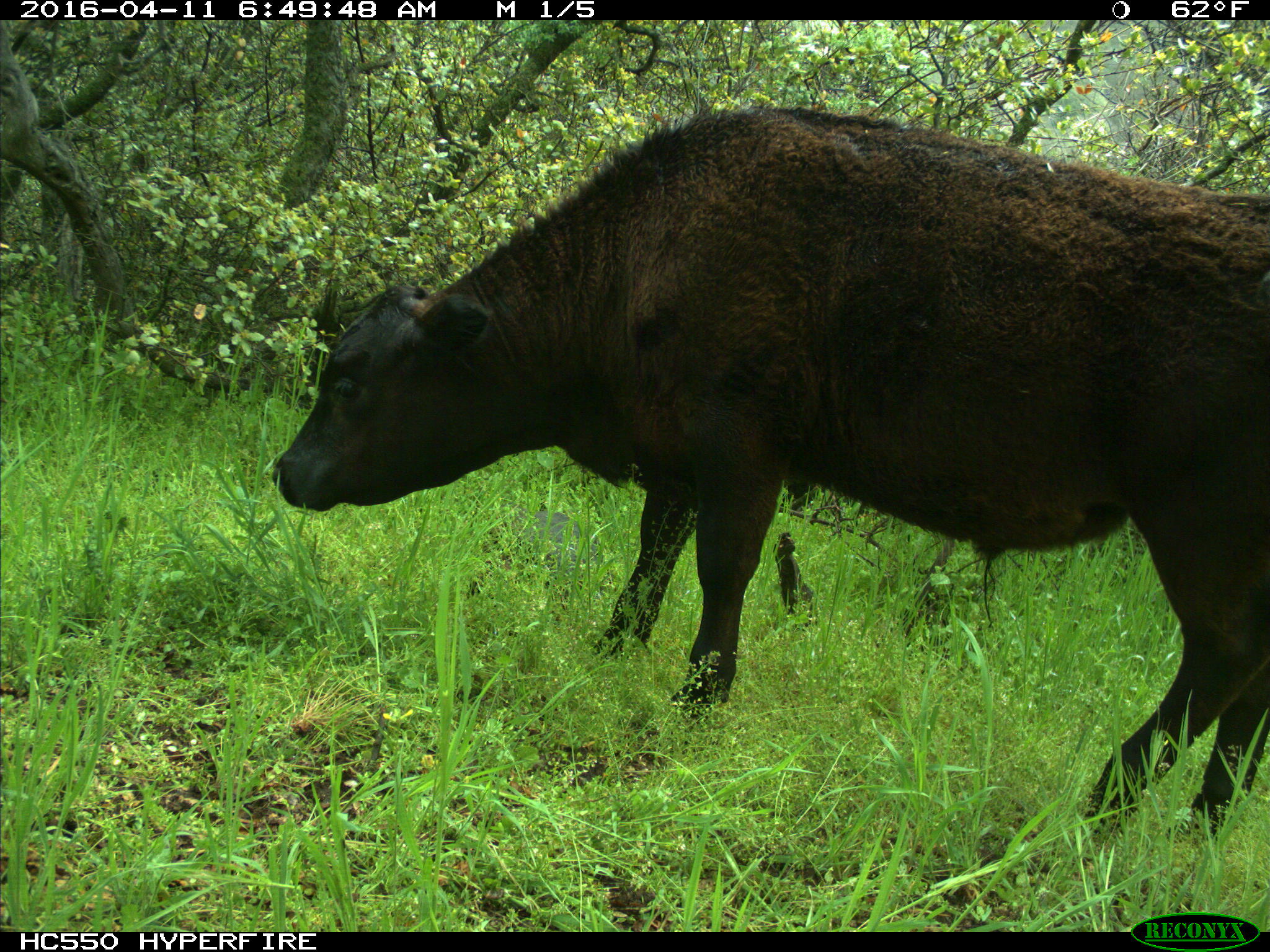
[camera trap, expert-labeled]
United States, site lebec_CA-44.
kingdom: Animalia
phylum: Chordata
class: Mammalia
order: Artiodactyla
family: Bovidae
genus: Bos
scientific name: Bos taurus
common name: domestic cow